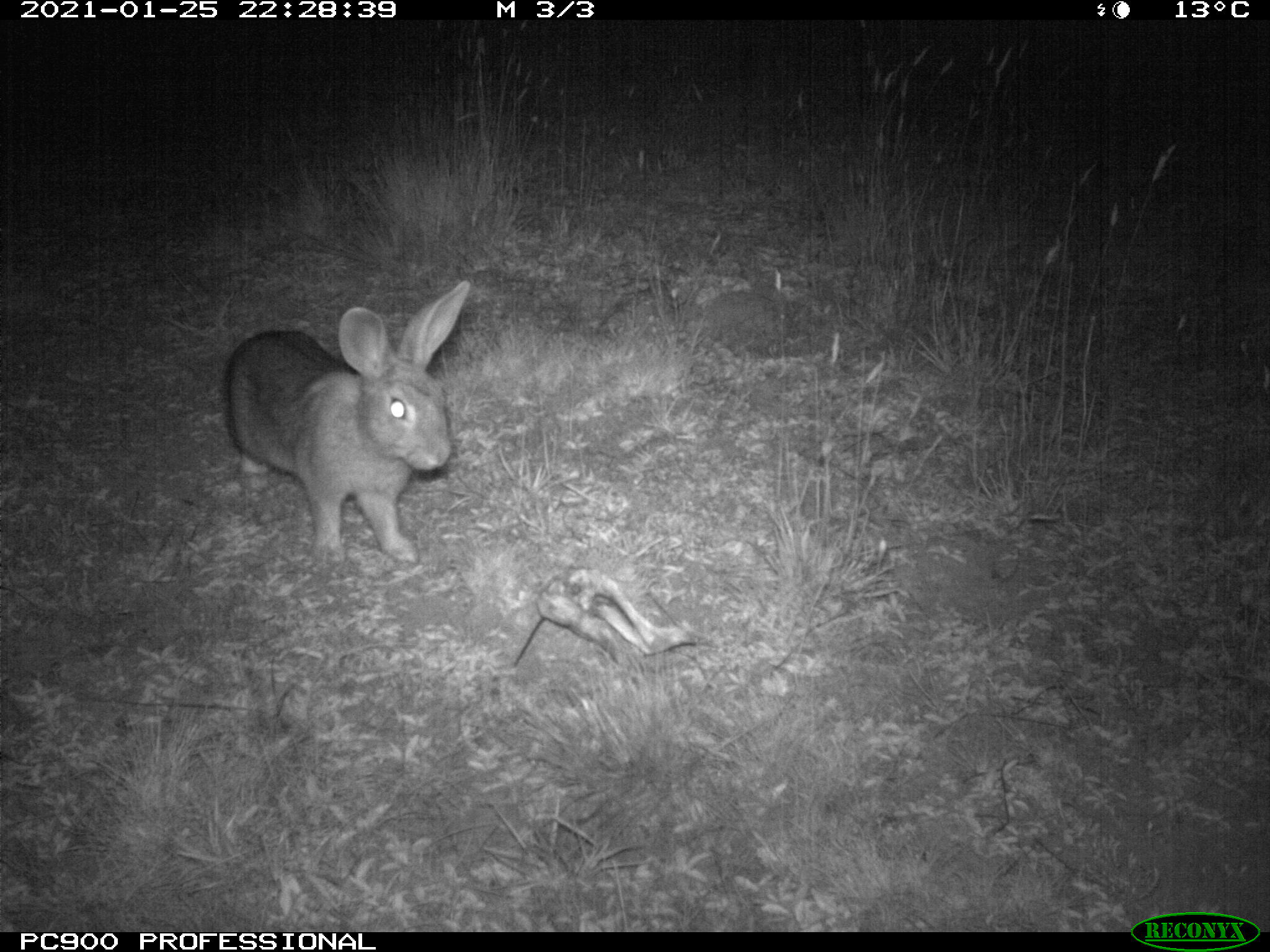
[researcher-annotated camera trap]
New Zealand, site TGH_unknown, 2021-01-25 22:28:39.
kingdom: Animalia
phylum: Chordata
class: Mammalia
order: Lagomorpha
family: Leporidae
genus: Oryctolagus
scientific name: Oryctolagus cuniculus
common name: european rabbit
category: rabbit